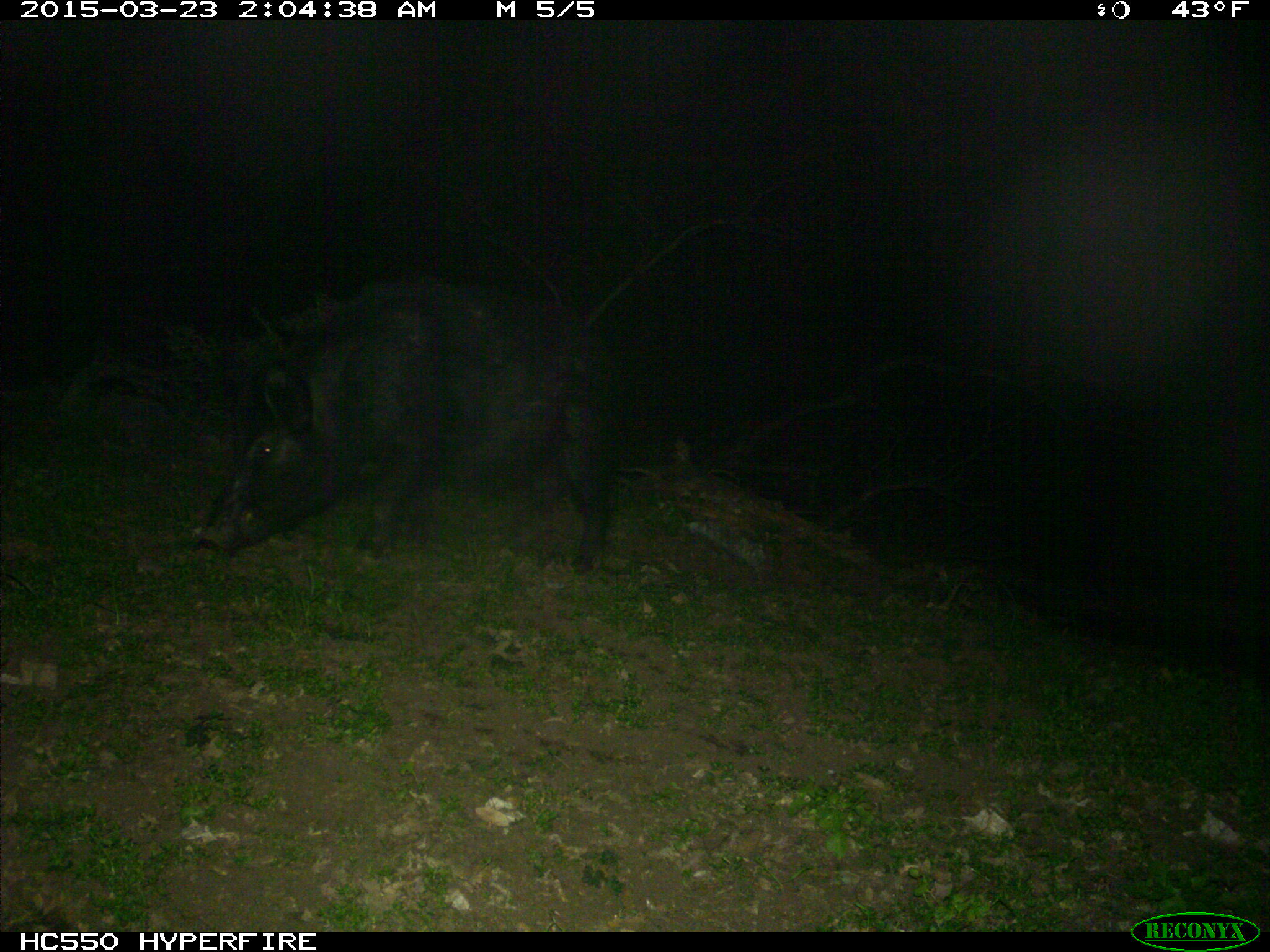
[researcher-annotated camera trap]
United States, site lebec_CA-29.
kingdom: Animalia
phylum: Chordata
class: Mammalia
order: Artiodactyla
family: Suidae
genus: Sus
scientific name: Sus scrofa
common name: wild boar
Sus scrofa (wild boar).